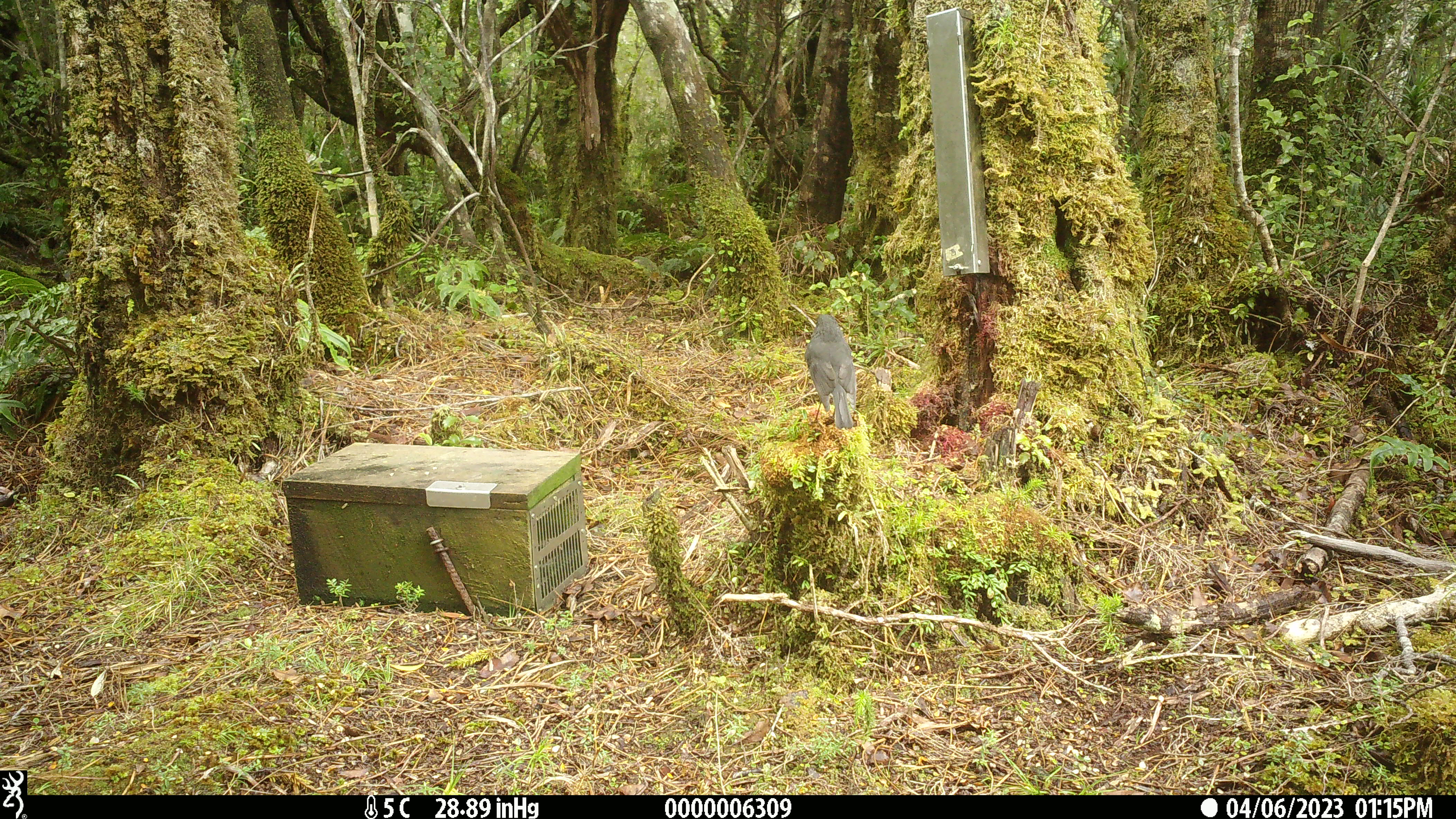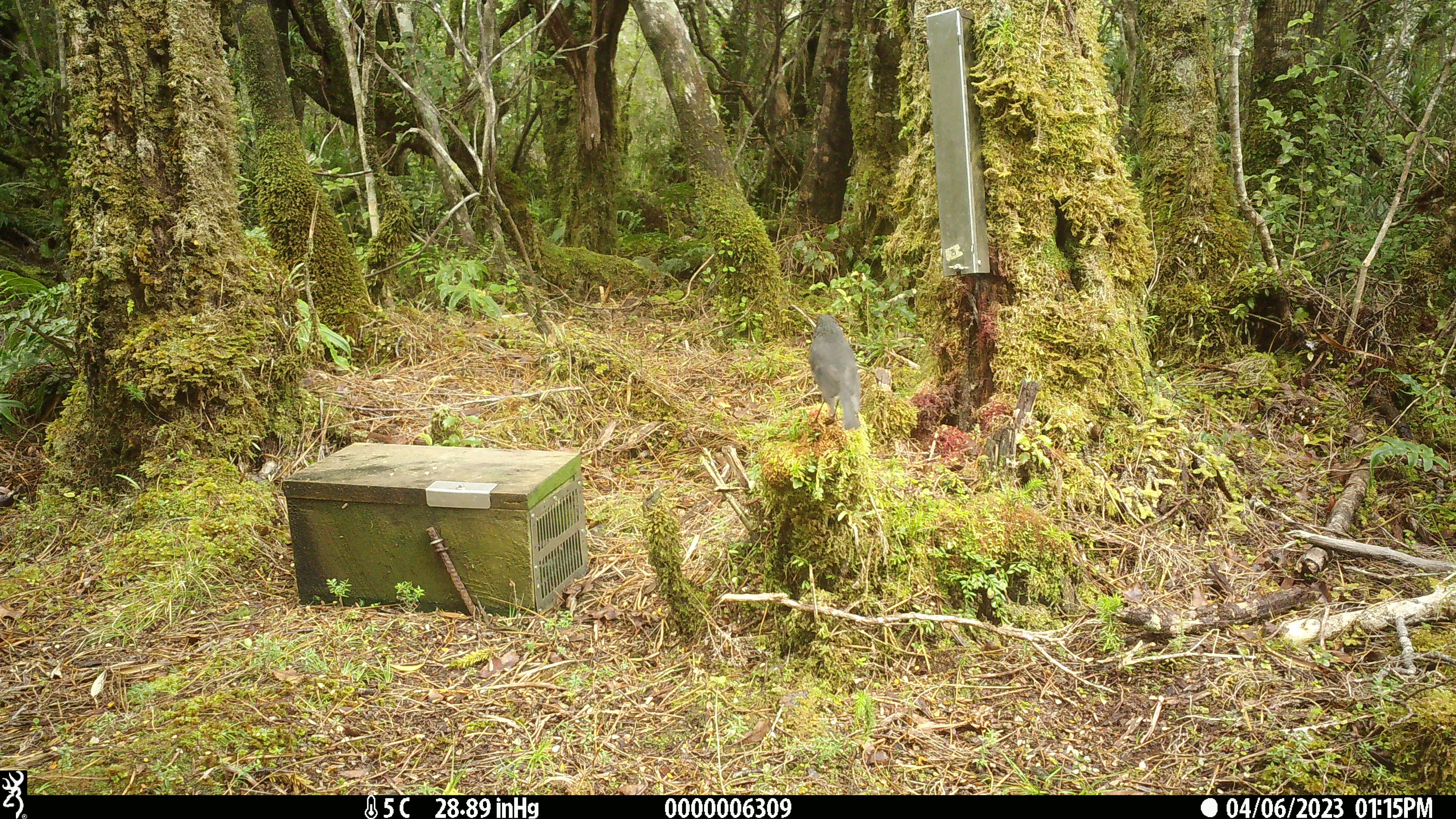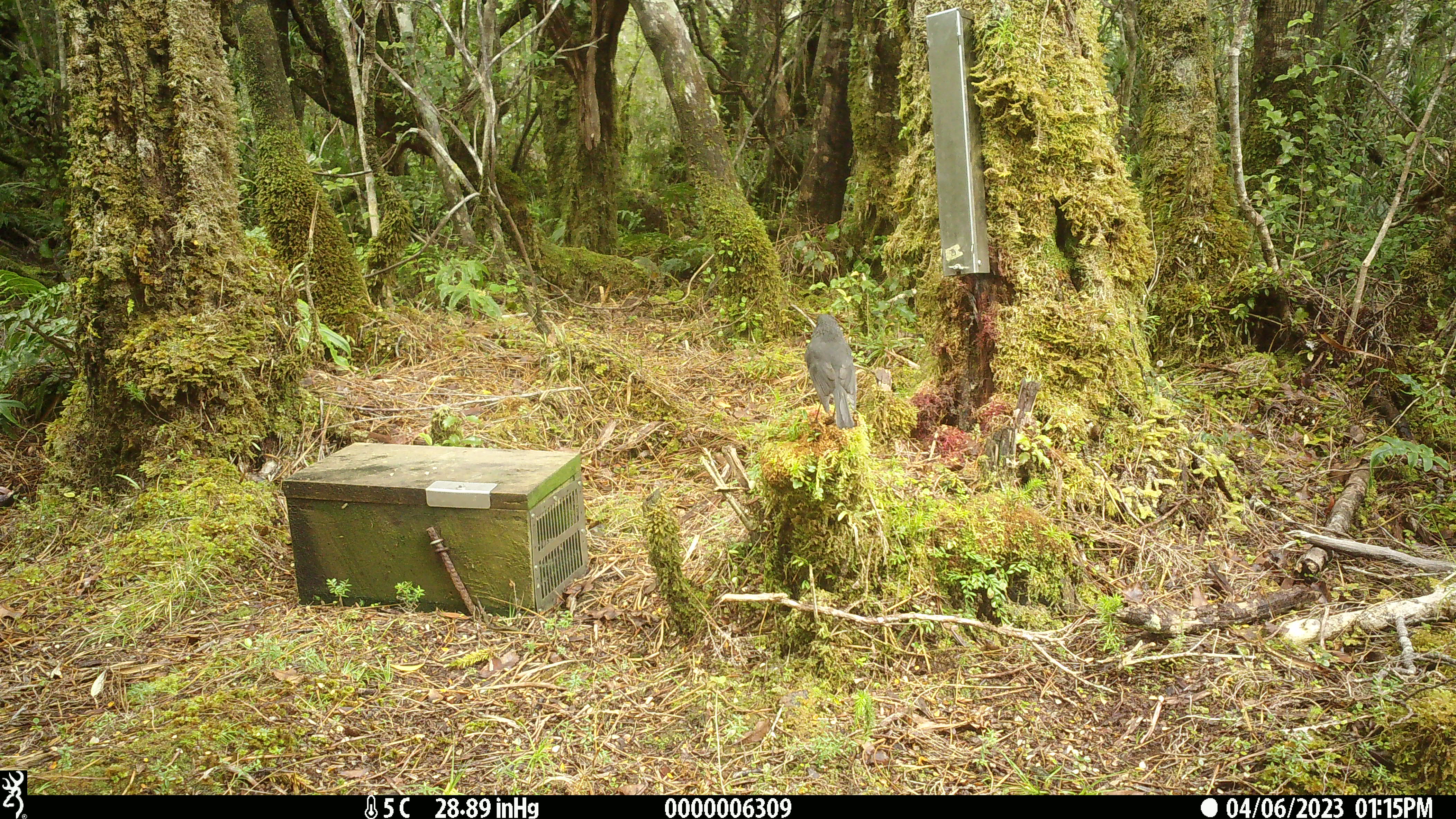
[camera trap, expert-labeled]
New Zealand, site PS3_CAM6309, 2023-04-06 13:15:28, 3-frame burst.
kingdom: Animalia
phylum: Chordata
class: Aves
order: Passeriformes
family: Petroicidae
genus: Petroica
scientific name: Petroica australis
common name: new zealand robin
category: robin